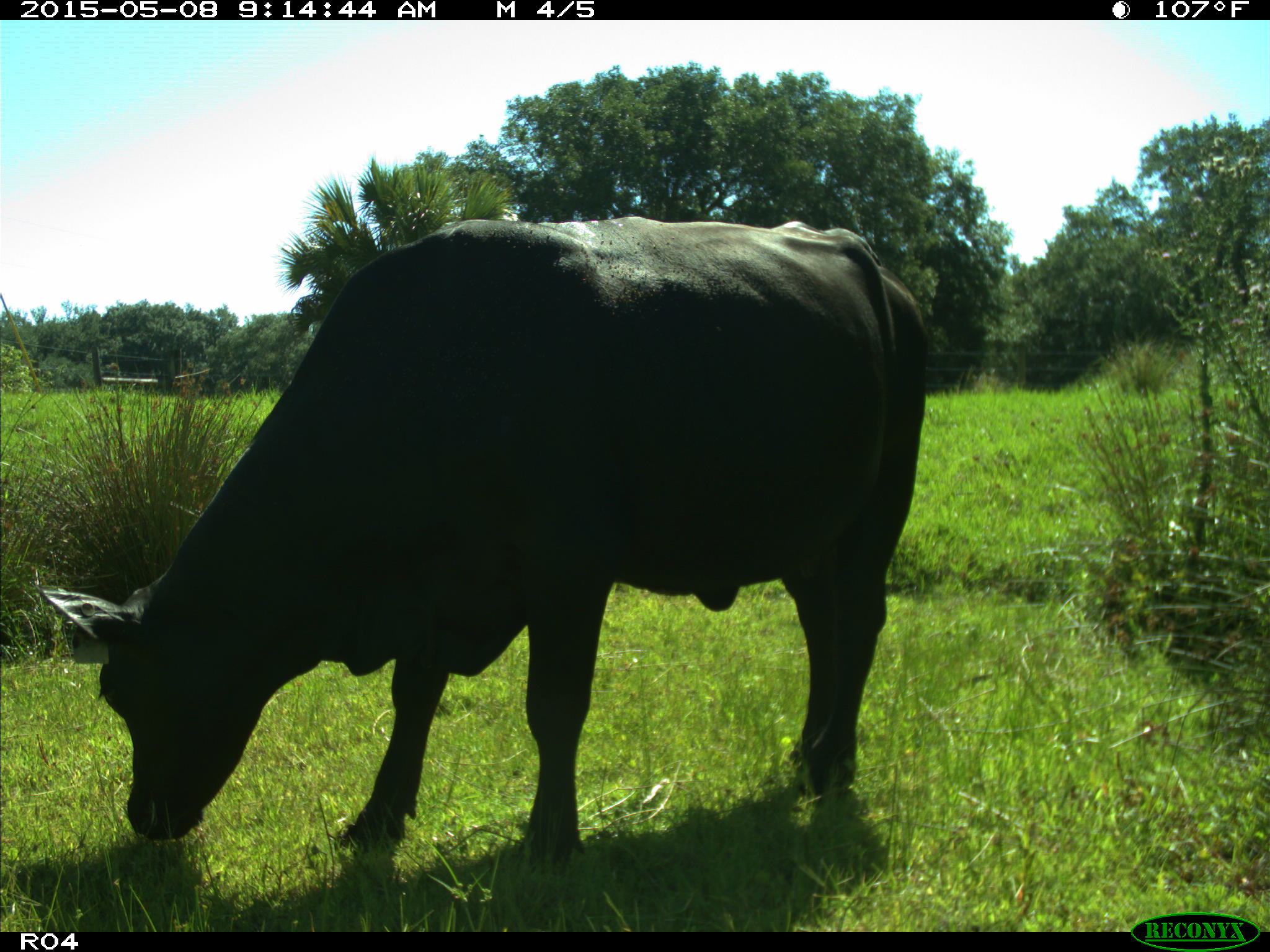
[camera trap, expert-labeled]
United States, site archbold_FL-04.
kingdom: Animalia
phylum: Chordata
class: Mammalia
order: Artiodactyla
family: Bovidae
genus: Bos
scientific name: Bos taurus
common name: domestic cow